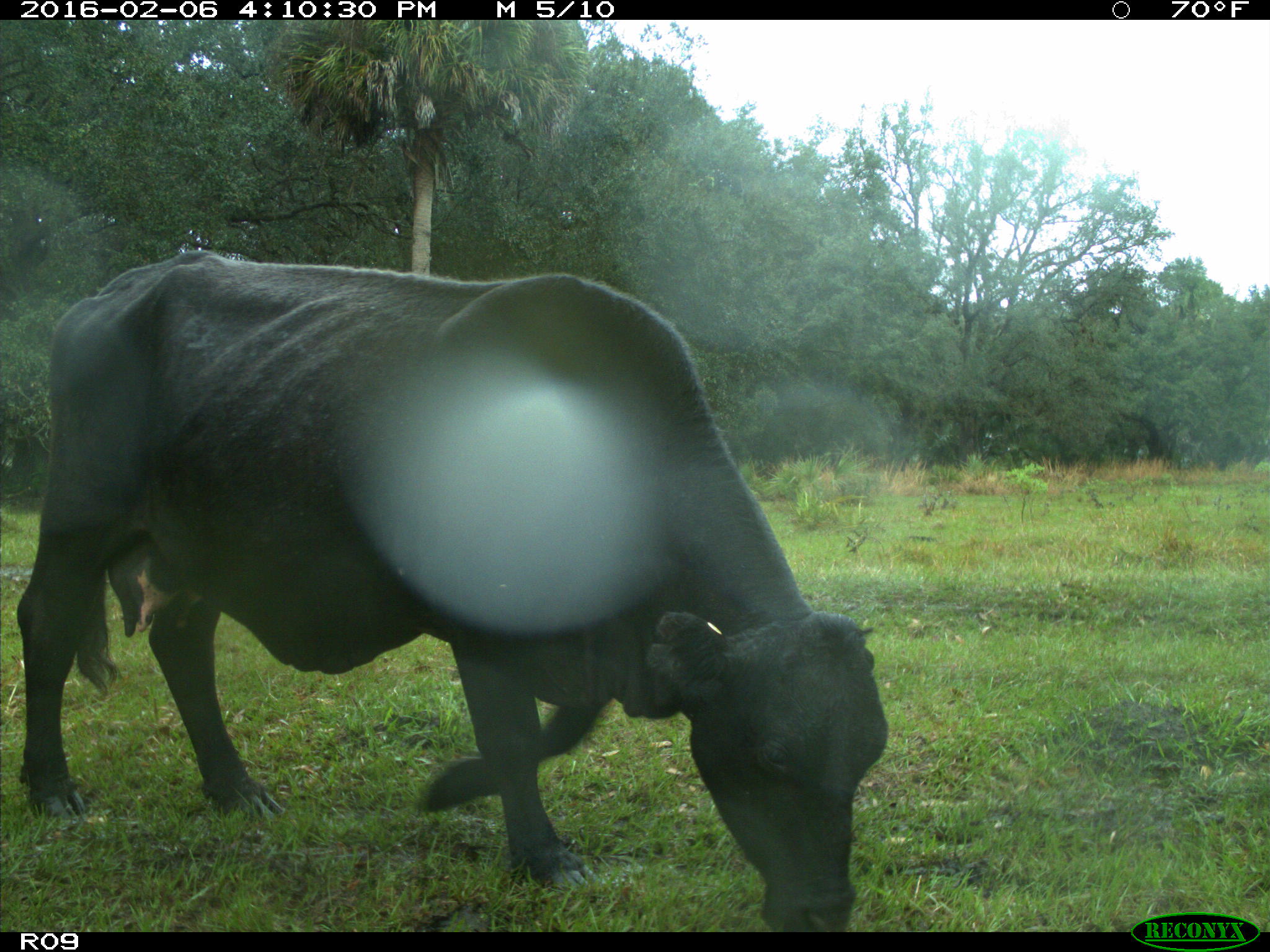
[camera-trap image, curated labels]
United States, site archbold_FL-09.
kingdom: Animalia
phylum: Chordata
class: Mammalia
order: Artiodactyla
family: Bovidae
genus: Bos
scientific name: Bos taurus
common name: domestic cow